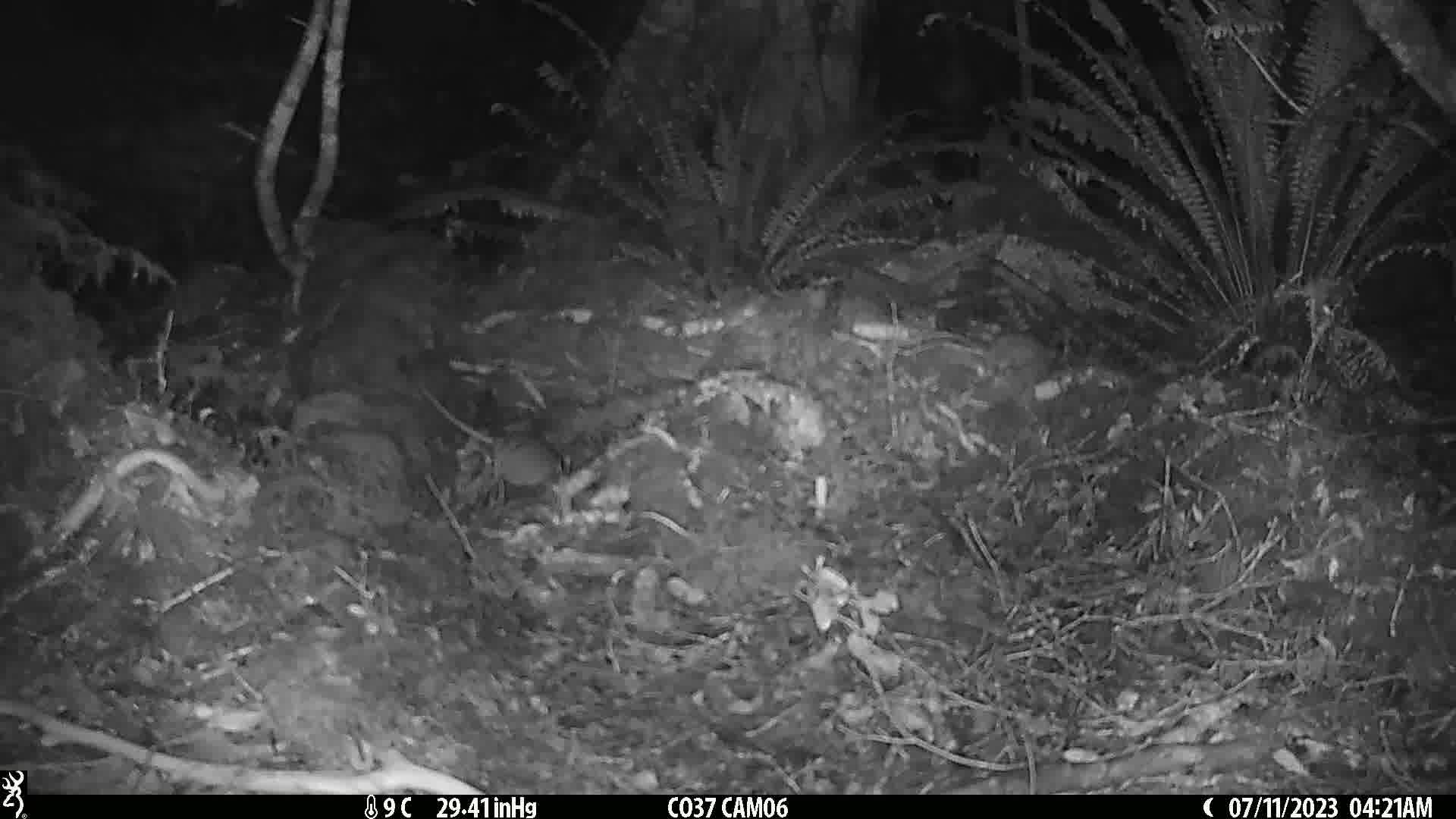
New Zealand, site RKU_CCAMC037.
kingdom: Animalia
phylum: Chordata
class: Mammalia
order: Rodentia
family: Muridae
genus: Rattus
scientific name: Rattus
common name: rat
Rat (Rattus).